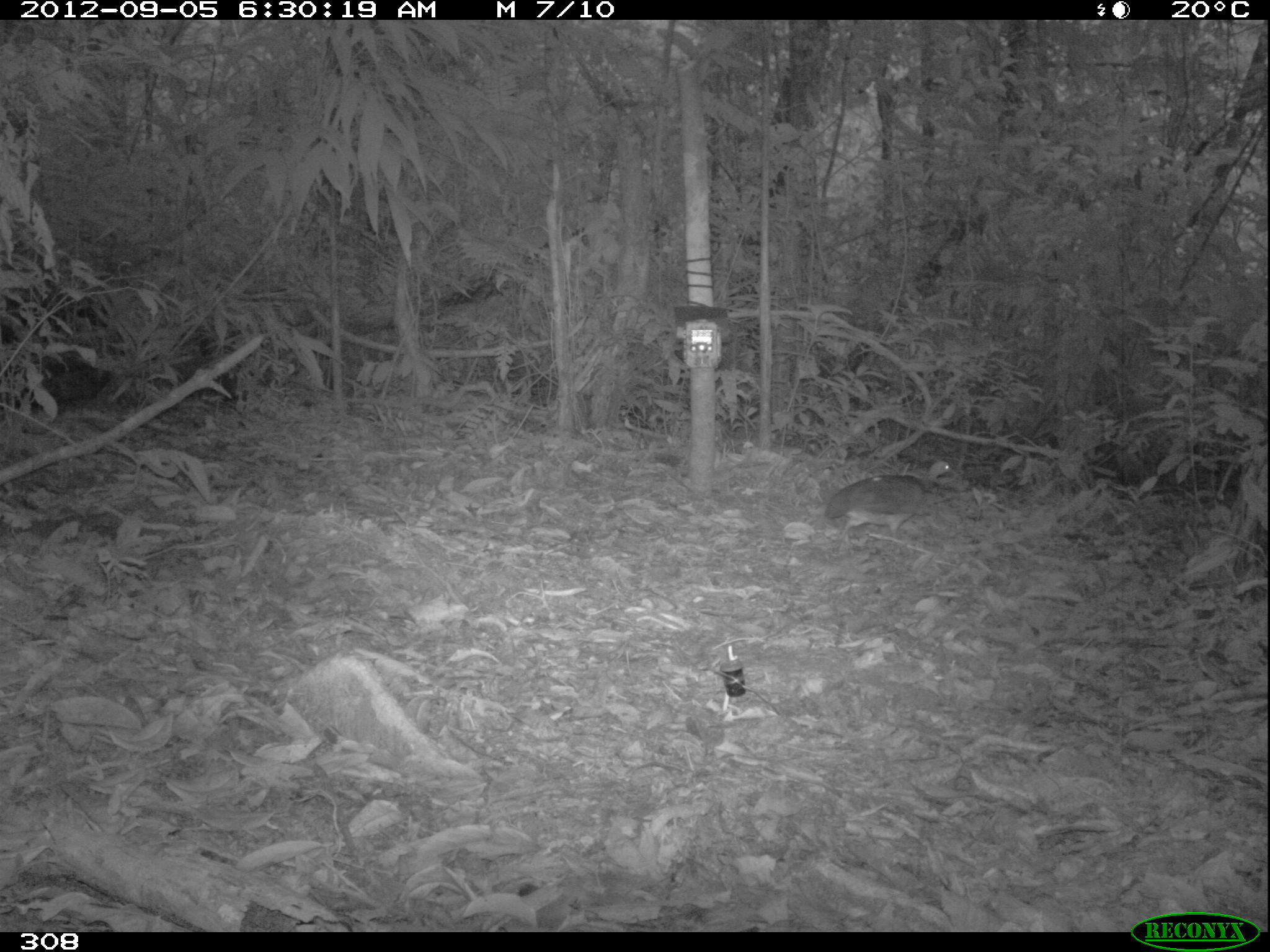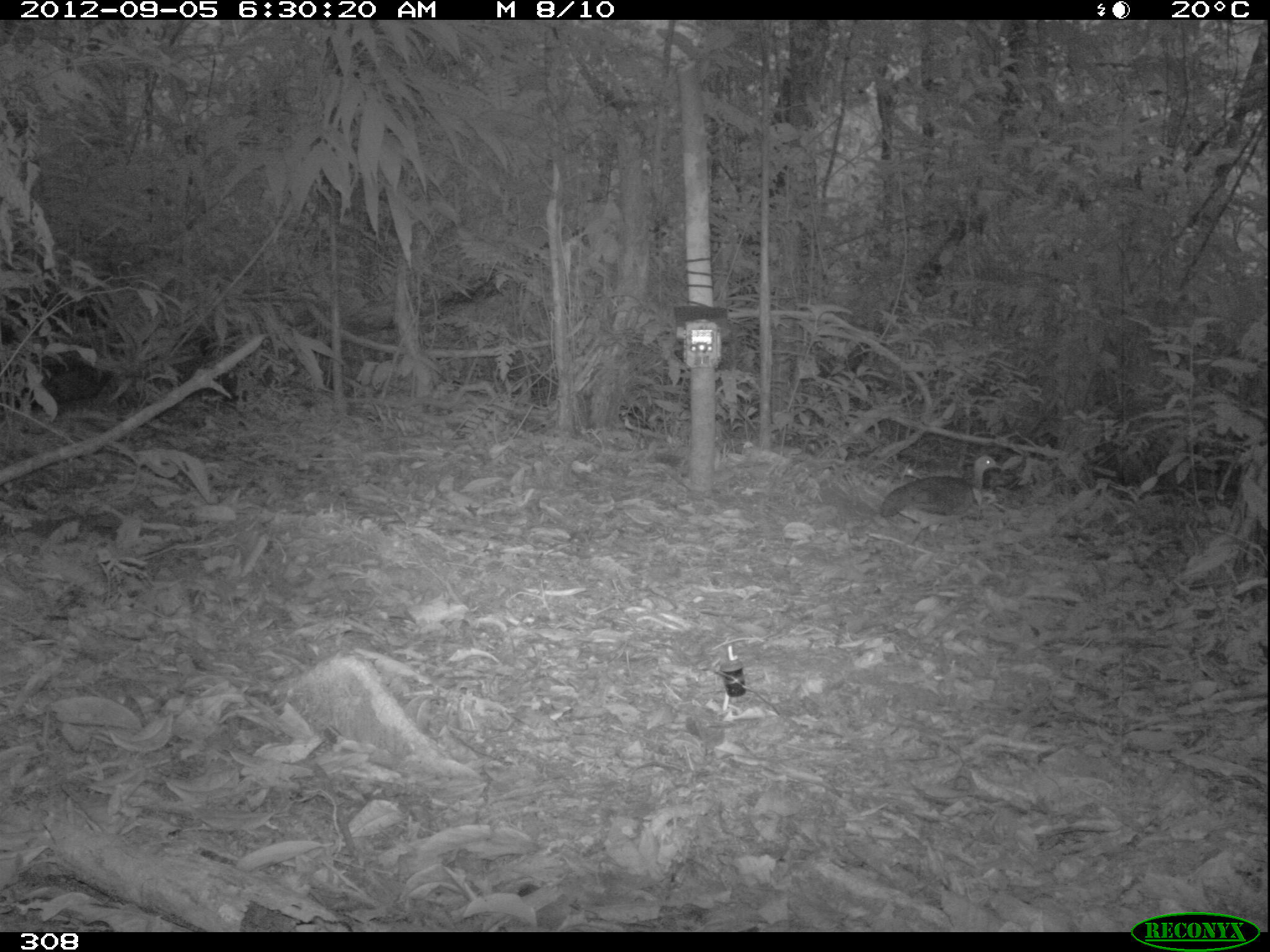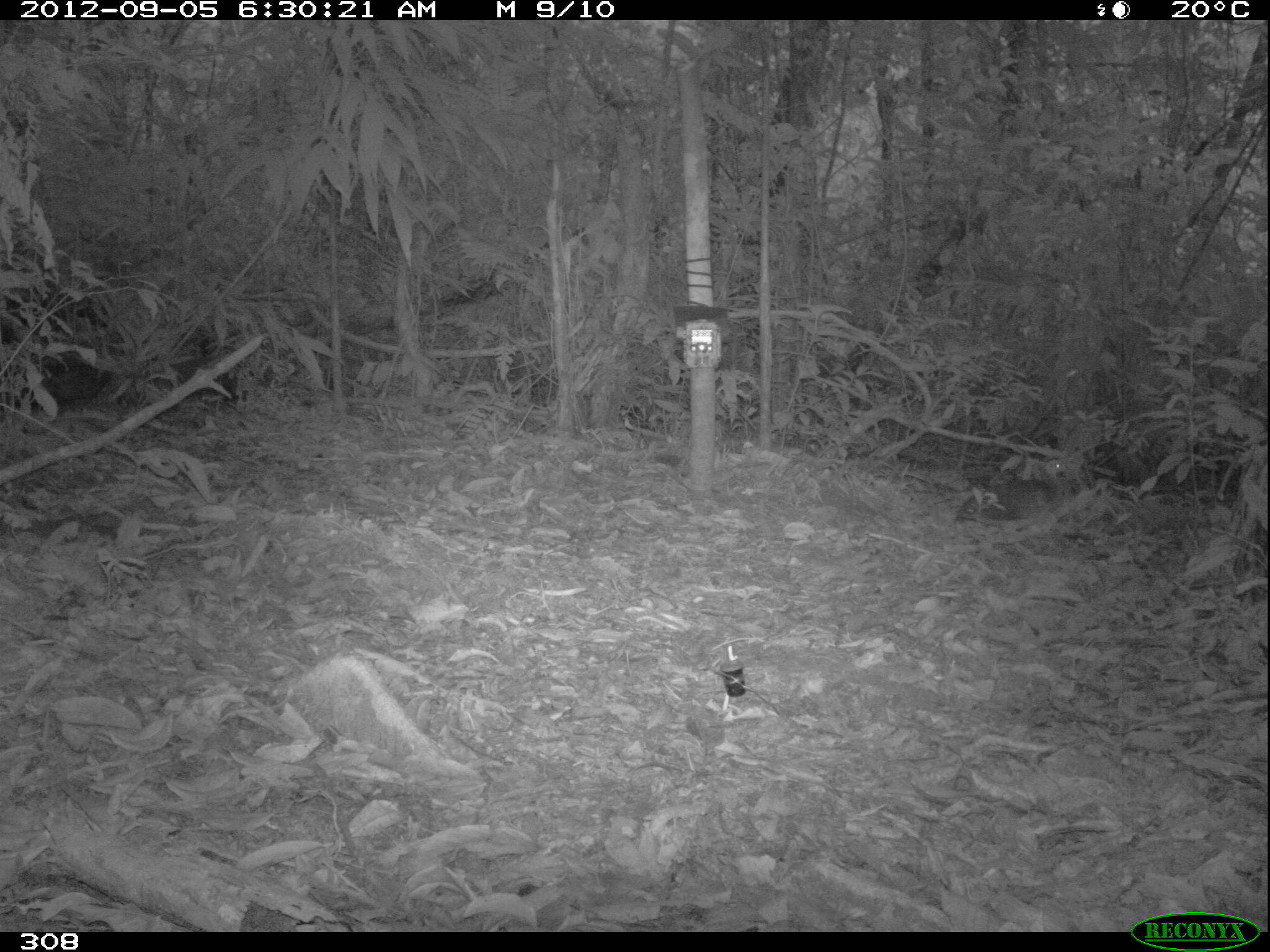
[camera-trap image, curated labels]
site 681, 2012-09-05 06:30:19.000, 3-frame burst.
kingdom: Animalia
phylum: Chordata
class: Aves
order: Galliformes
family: Phasianidae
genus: Alectoris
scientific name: Alectoris rufa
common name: red-legged partridge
Alectoris rufa (red-legged partridge).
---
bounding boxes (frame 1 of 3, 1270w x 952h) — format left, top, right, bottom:
alectoris rufa: 824, 458, 956, 543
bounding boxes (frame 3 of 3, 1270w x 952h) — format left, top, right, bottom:
alectoris rufa: 954, 456, 1073, 532